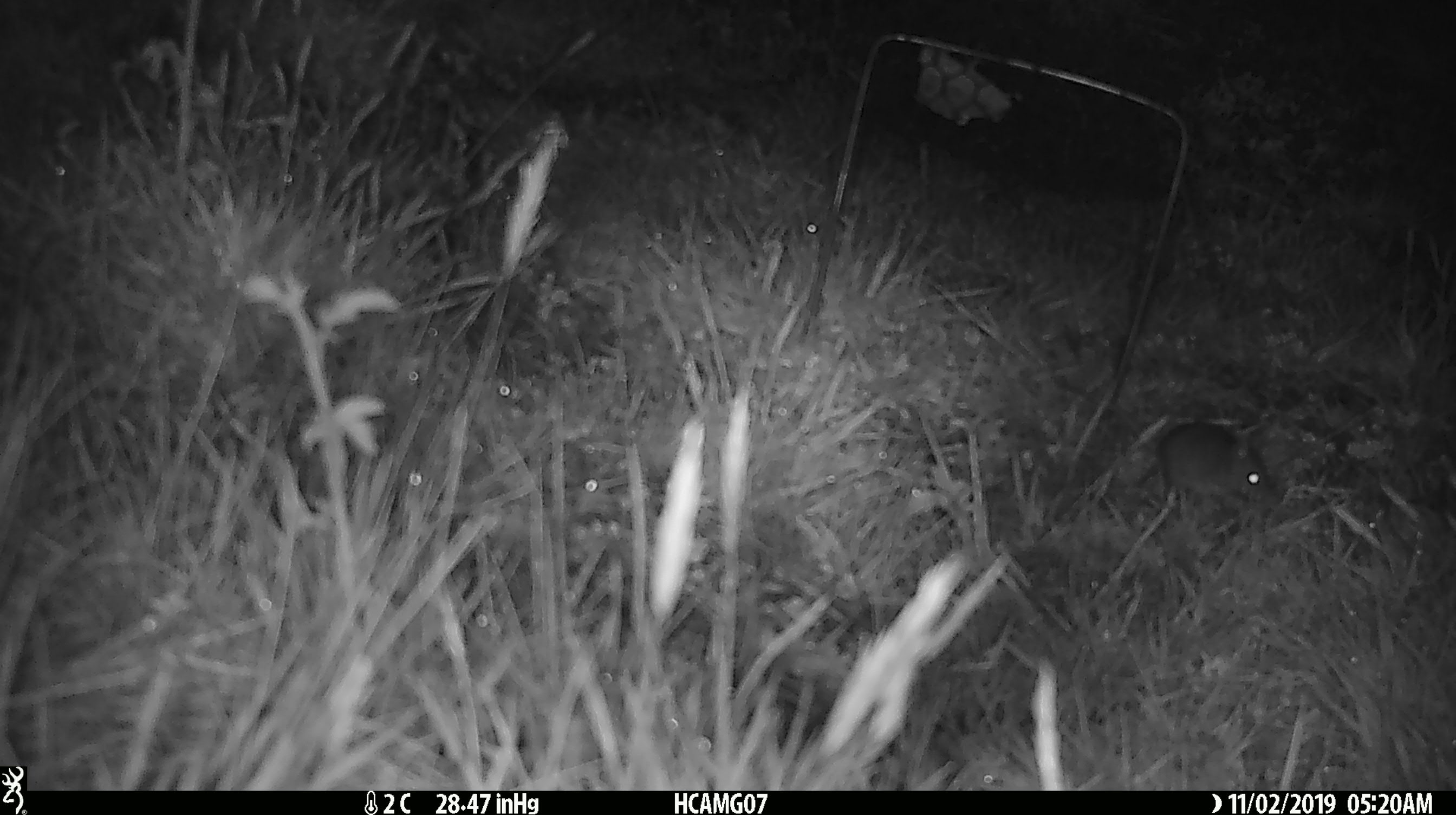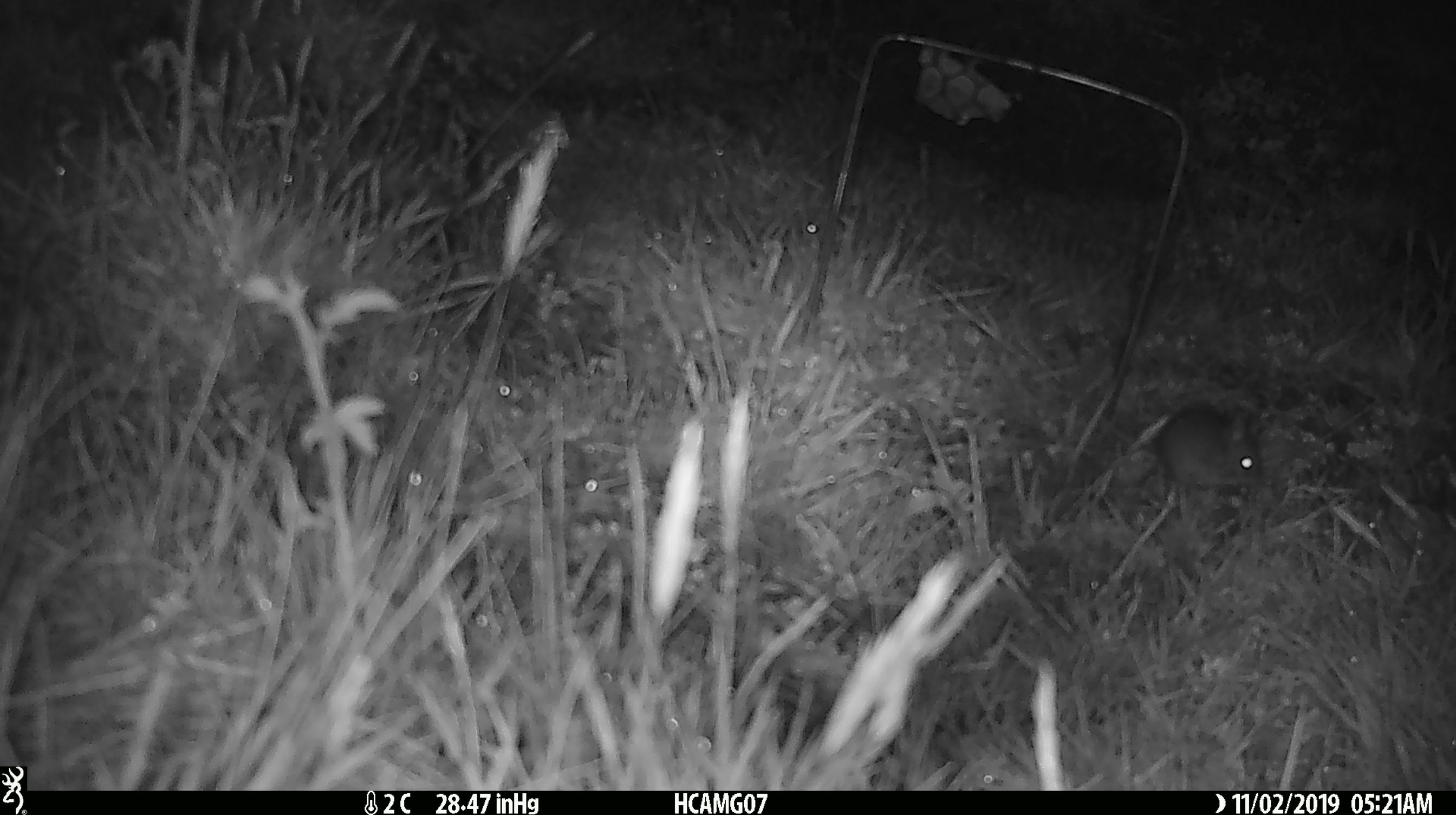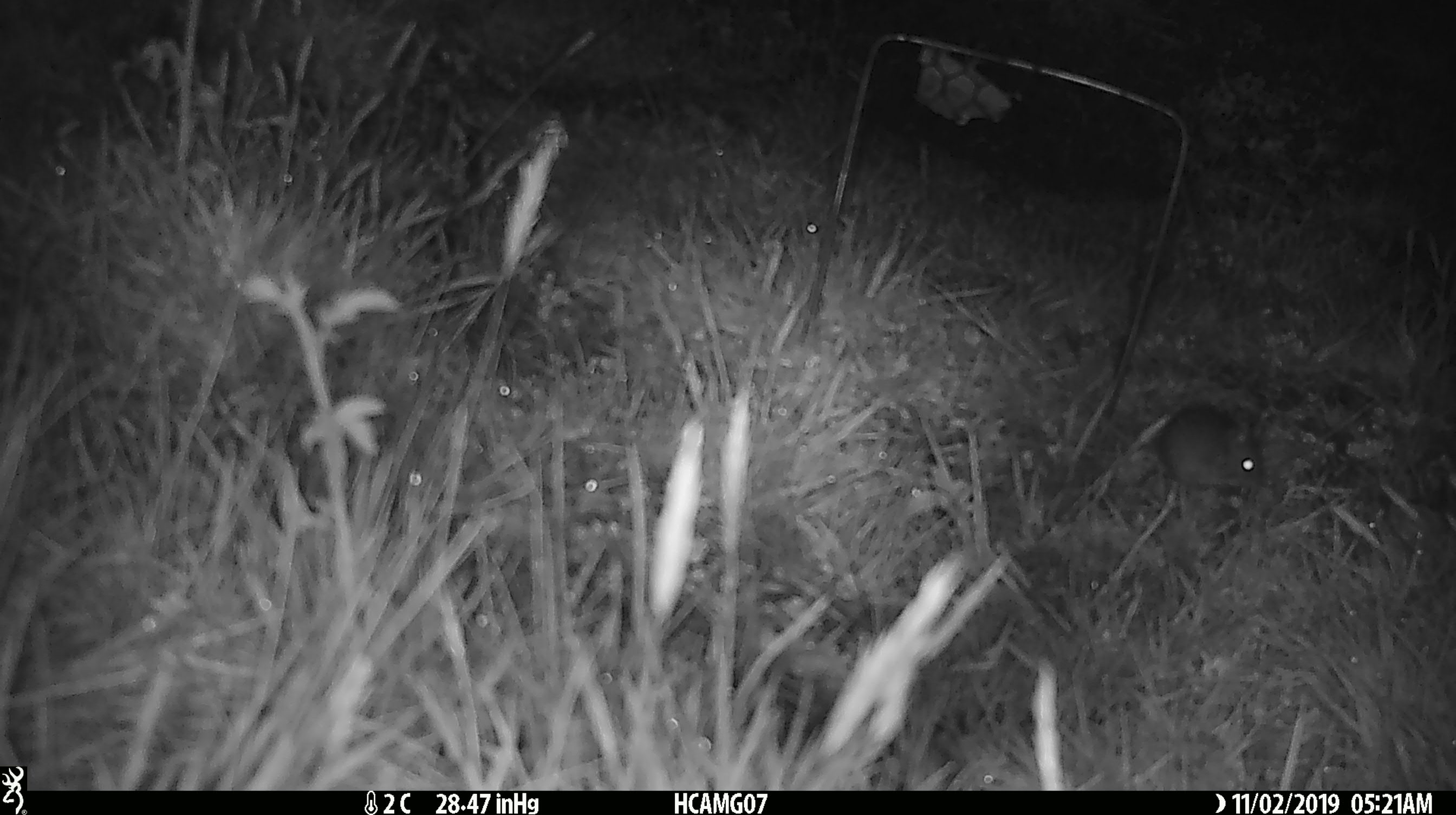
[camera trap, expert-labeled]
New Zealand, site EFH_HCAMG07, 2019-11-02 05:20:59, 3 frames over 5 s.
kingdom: Animalia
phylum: Chordata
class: Mammalia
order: Rodentia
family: Muridae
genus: Mus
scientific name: Mus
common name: mouse